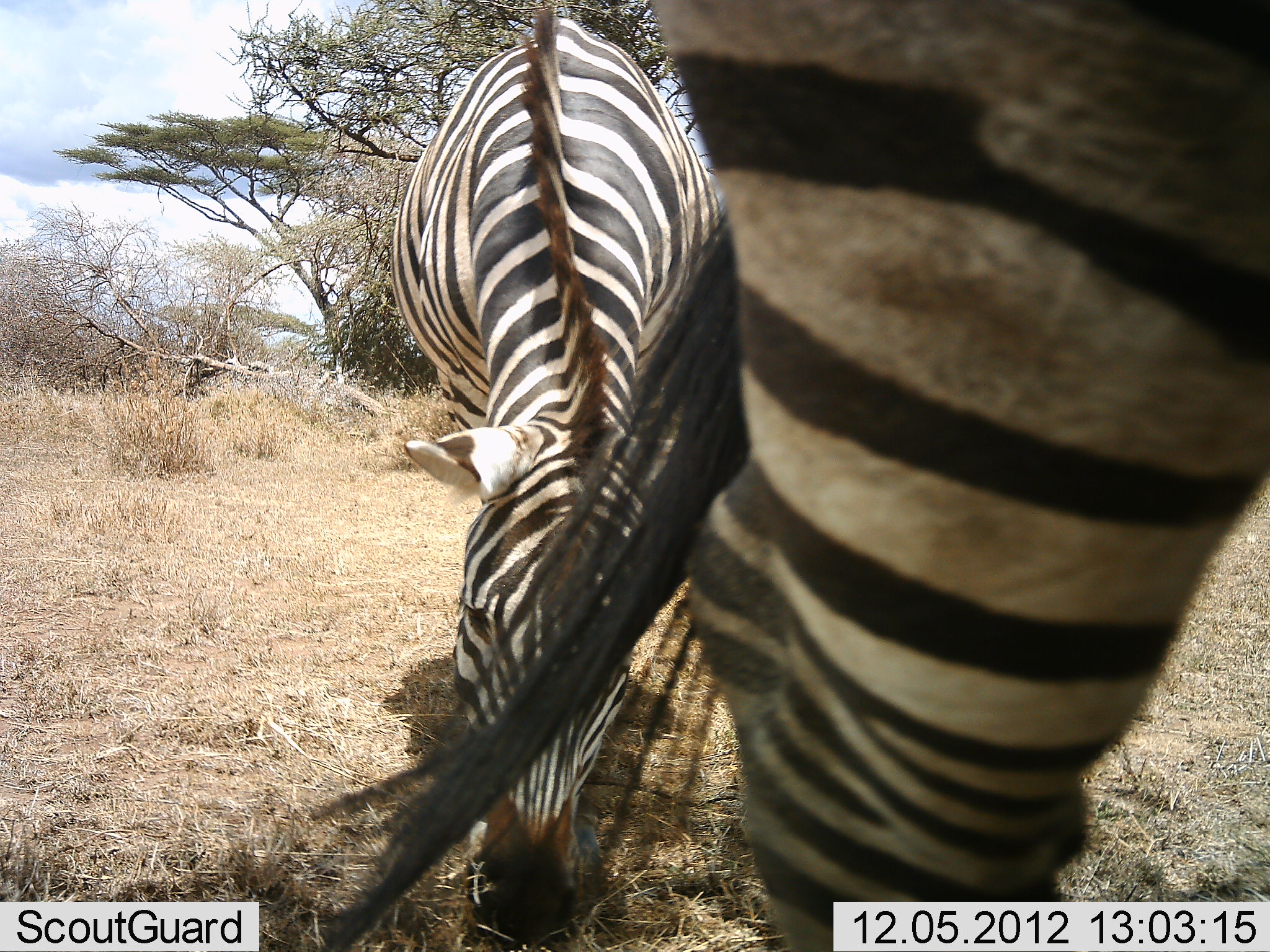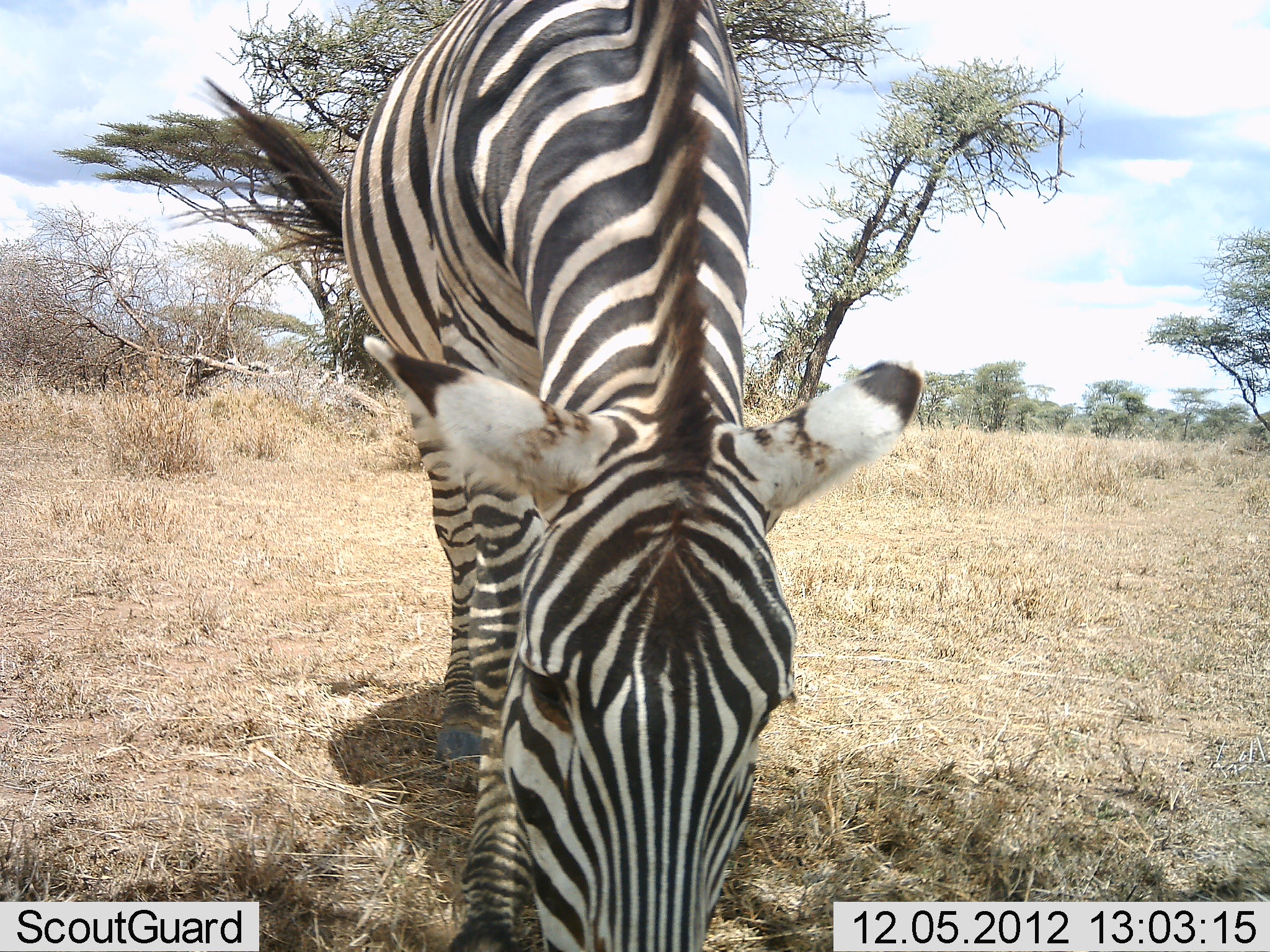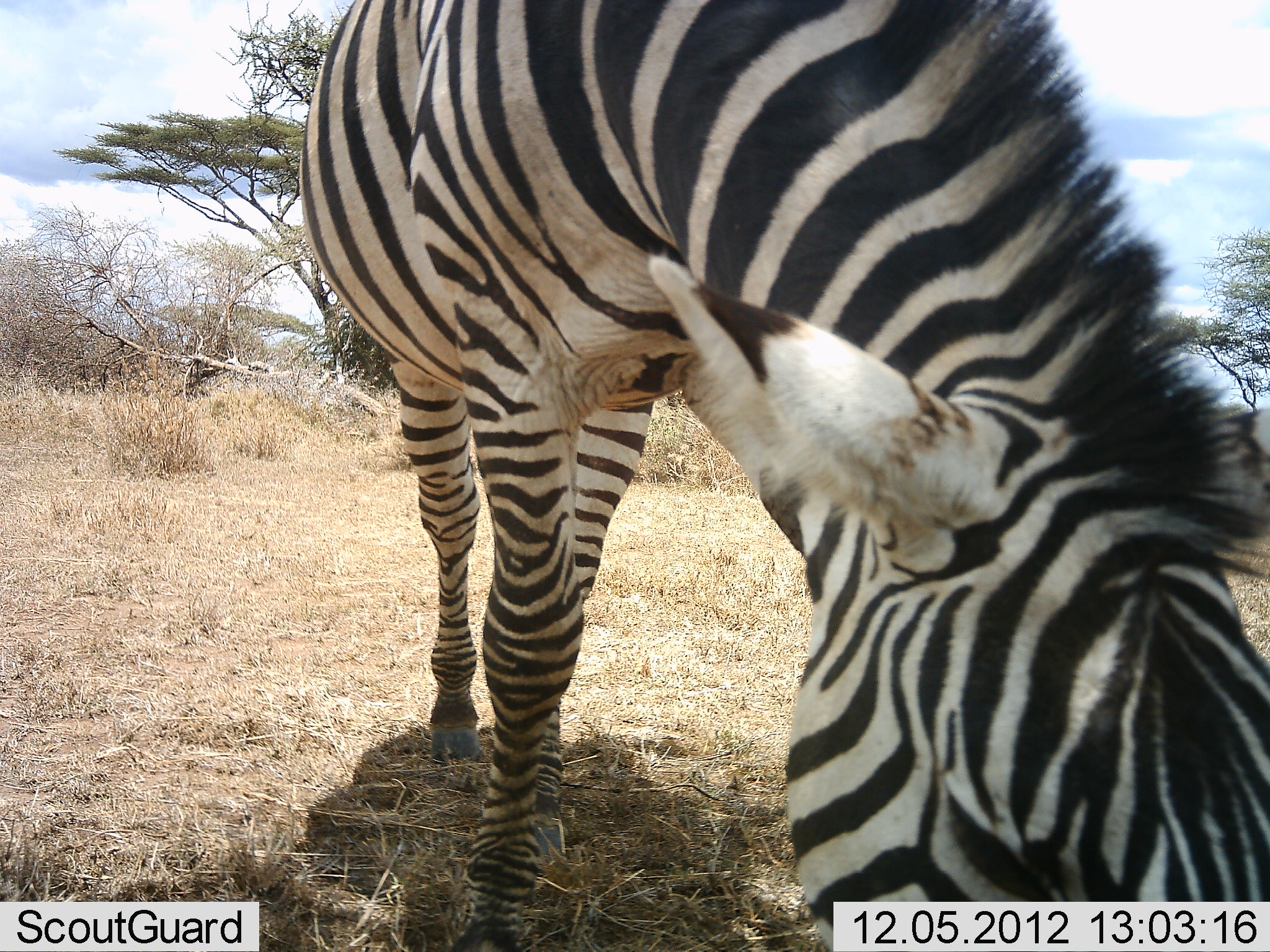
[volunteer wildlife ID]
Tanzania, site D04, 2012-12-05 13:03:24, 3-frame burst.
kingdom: Animalia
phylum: Chordata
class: Mammalia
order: Perissodactyla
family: Equidae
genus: Equus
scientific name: Equus quagga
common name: plains zebra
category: zebra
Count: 2.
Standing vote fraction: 16%.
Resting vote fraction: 0%.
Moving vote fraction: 52%.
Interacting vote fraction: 0%.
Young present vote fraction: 0%.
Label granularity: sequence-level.